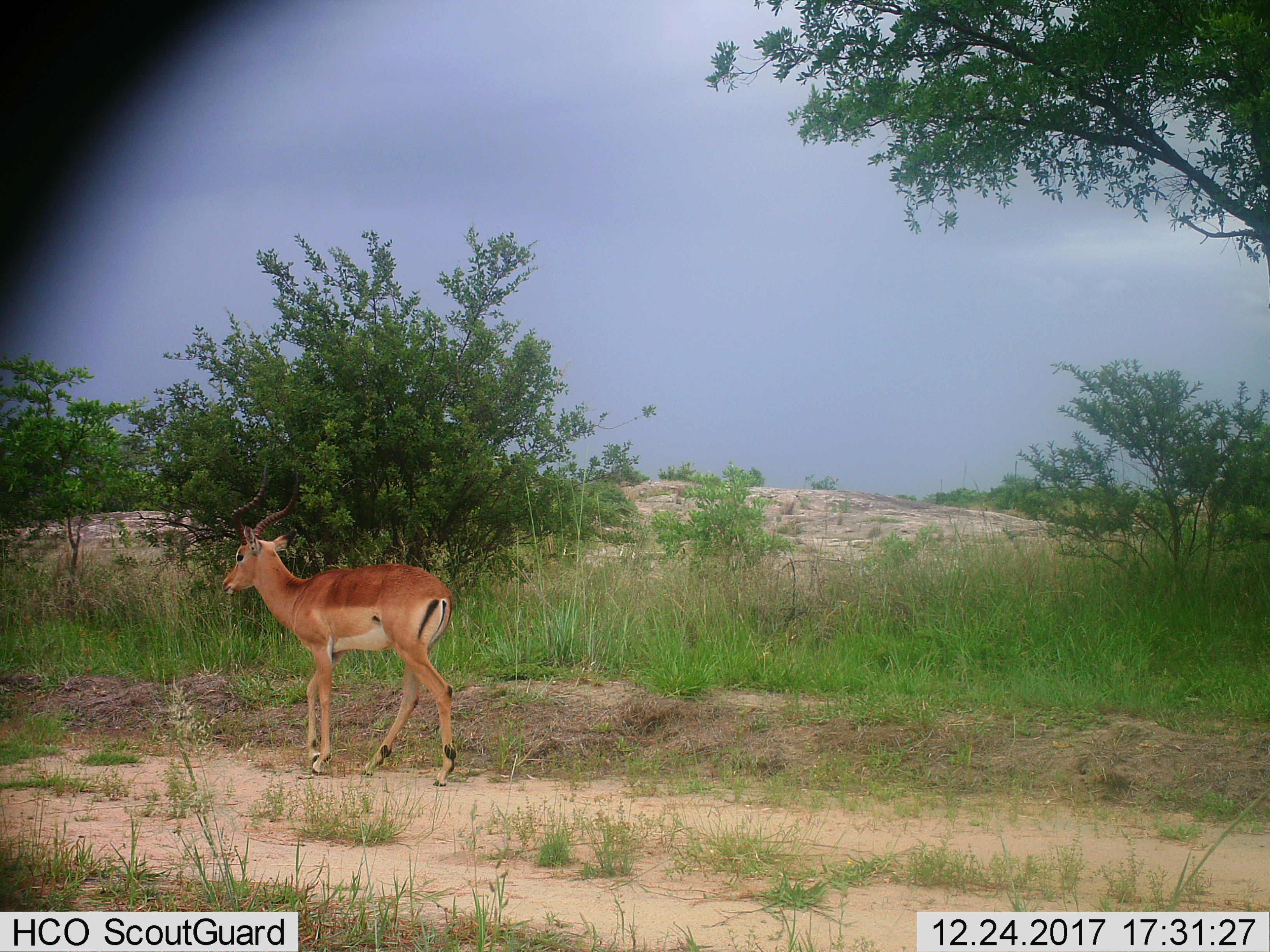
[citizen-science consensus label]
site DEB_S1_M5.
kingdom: Animalia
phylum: Chordata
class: Mammalia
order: Artiodactyla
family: Bovidae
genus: Aepyceros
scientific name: Aepyceros melampus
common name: impala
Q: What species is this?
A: Impala (Aepyceros melampus).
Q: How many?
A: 1.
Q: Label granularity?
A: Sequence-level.